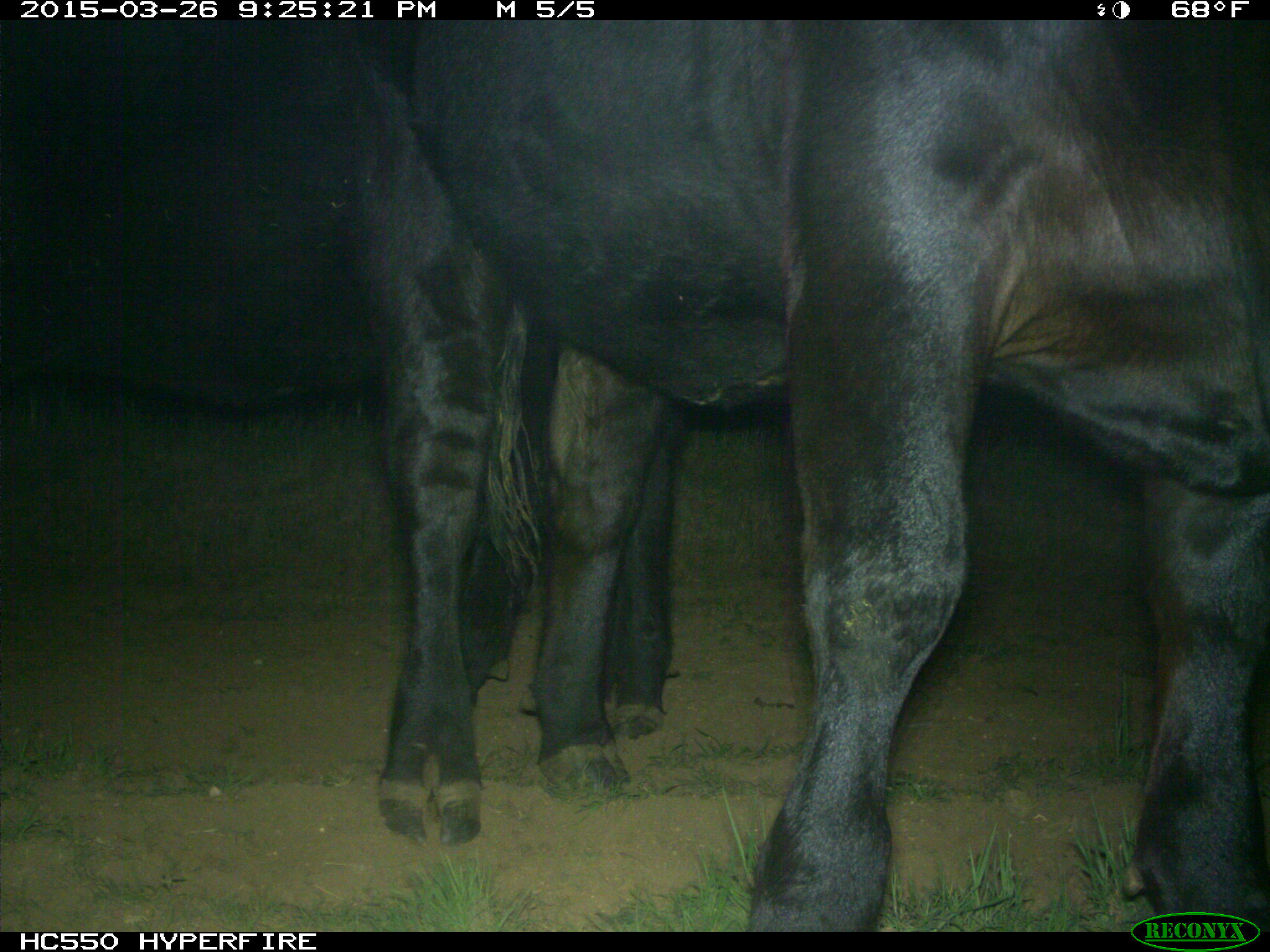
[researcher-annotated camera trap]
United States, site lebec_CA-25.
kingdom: Animalia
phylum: Chordata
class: Mammalia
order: Artiodactyla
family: Bovidae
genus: Bos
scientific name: Bos taurus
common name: domestic cow